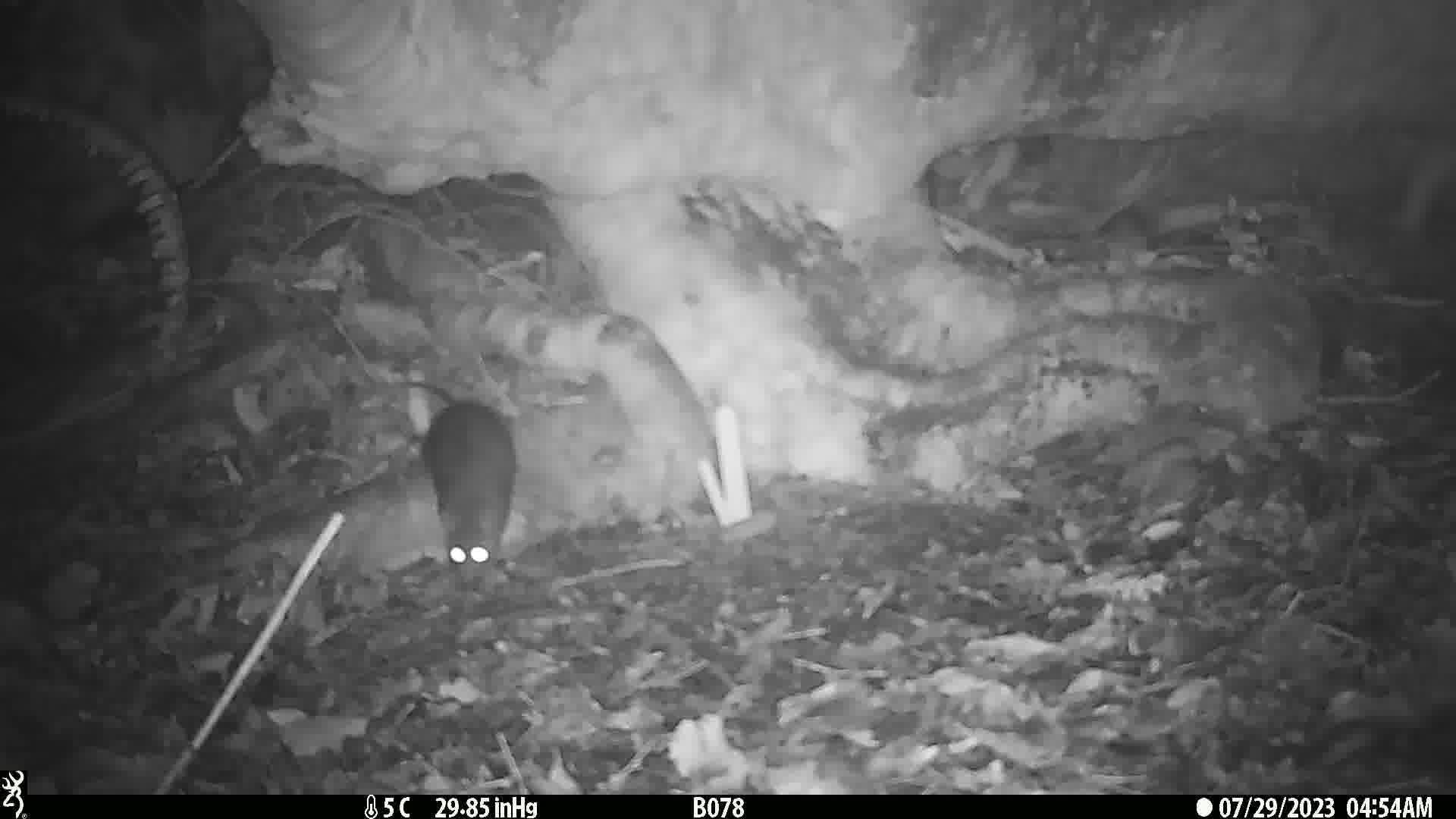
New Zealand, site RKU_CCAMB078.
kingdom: Animalia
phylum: Chordata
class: Mammalia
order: Rodentia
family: Muridae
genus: Rattus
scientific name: Rattus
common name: rat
Rat (Rattus).